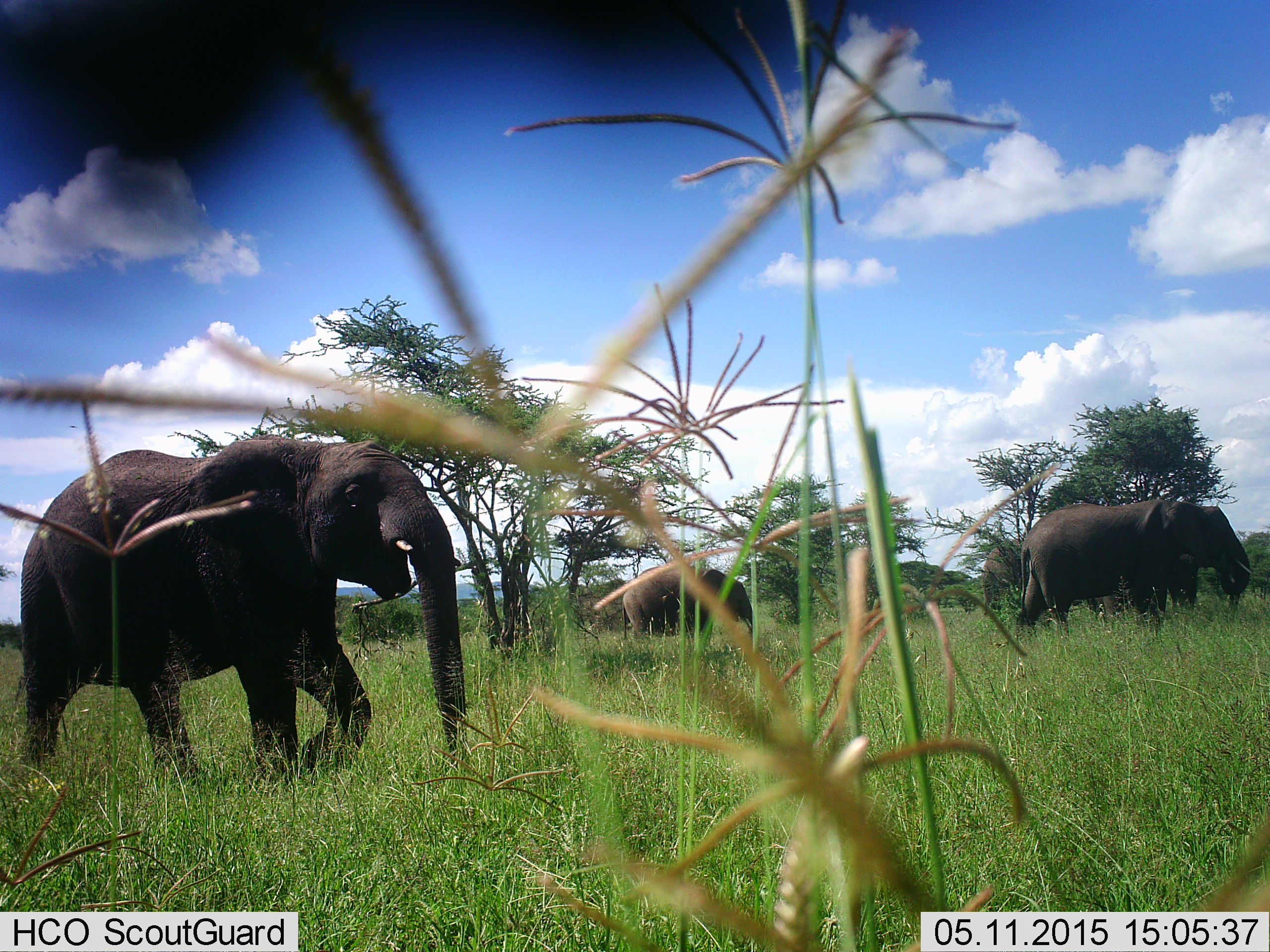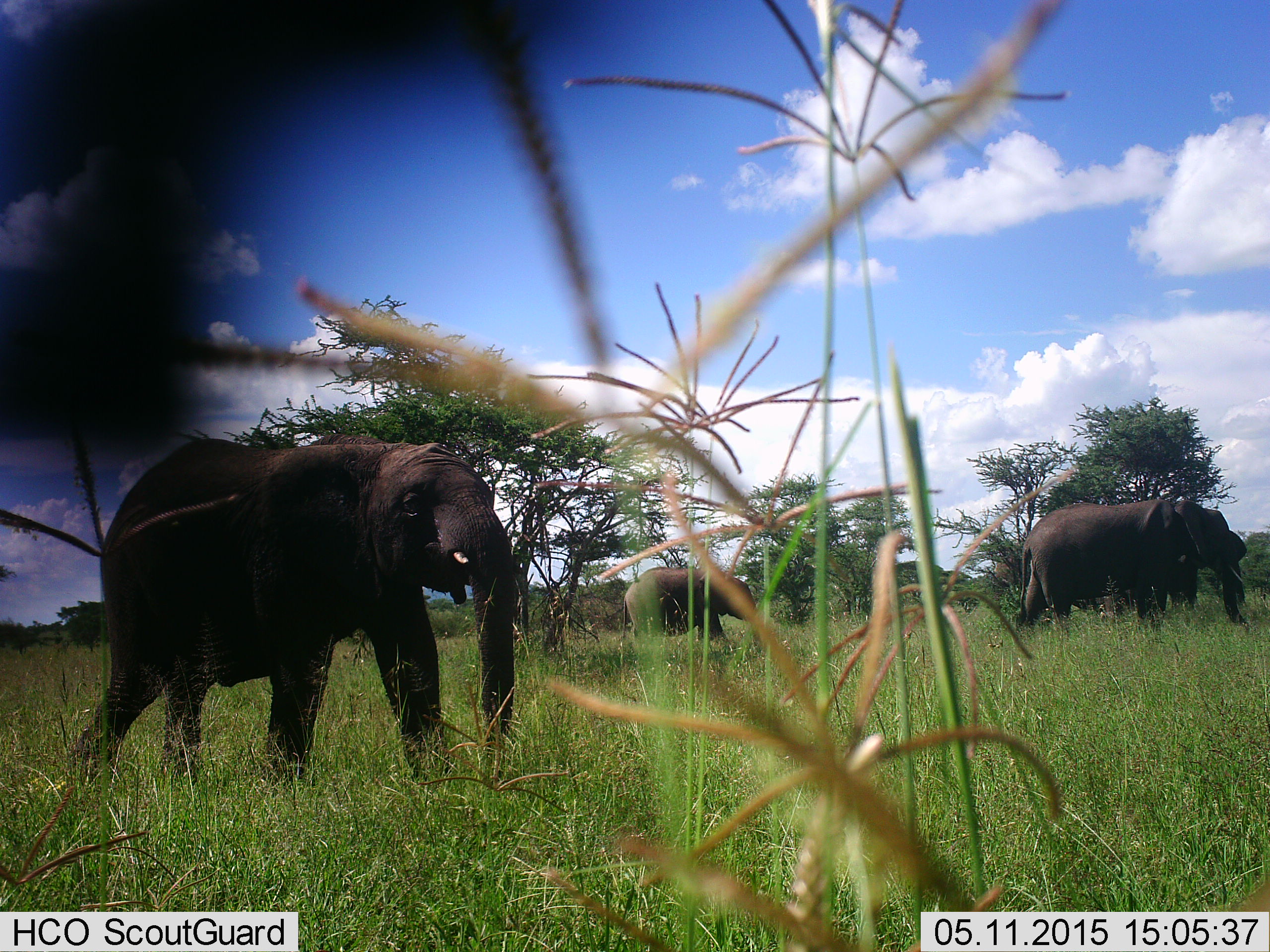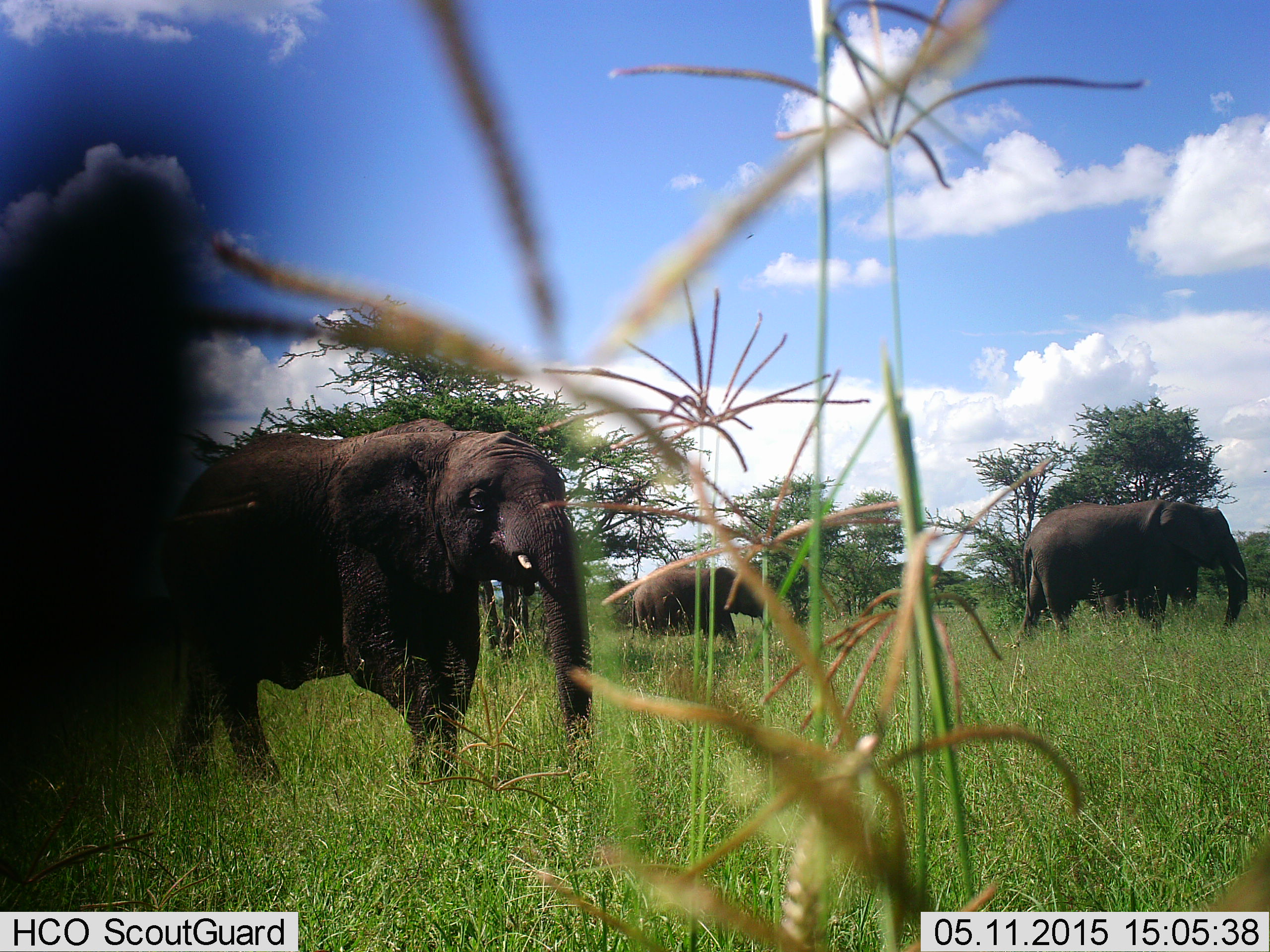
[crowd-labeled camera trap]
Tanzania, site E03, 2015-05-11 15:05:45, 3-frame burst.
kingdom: Animalia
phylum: Chordata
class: Mammalia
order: Proboscidea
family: Elephantidae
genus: Loxodonta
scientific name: Loxodonta africana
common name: african bush elephant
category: elephant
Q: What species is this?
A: Elephant (african bush elephant) (Loxodonta africana).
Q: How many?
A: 3.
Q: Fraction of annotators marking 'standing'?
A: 40%.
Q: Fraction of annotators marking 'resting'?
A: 0%.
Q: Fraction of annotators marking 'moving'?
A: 80%.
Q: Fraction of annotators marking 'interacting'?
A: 0%.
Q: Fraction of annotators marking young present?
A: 0%.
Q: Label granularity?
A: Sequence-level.